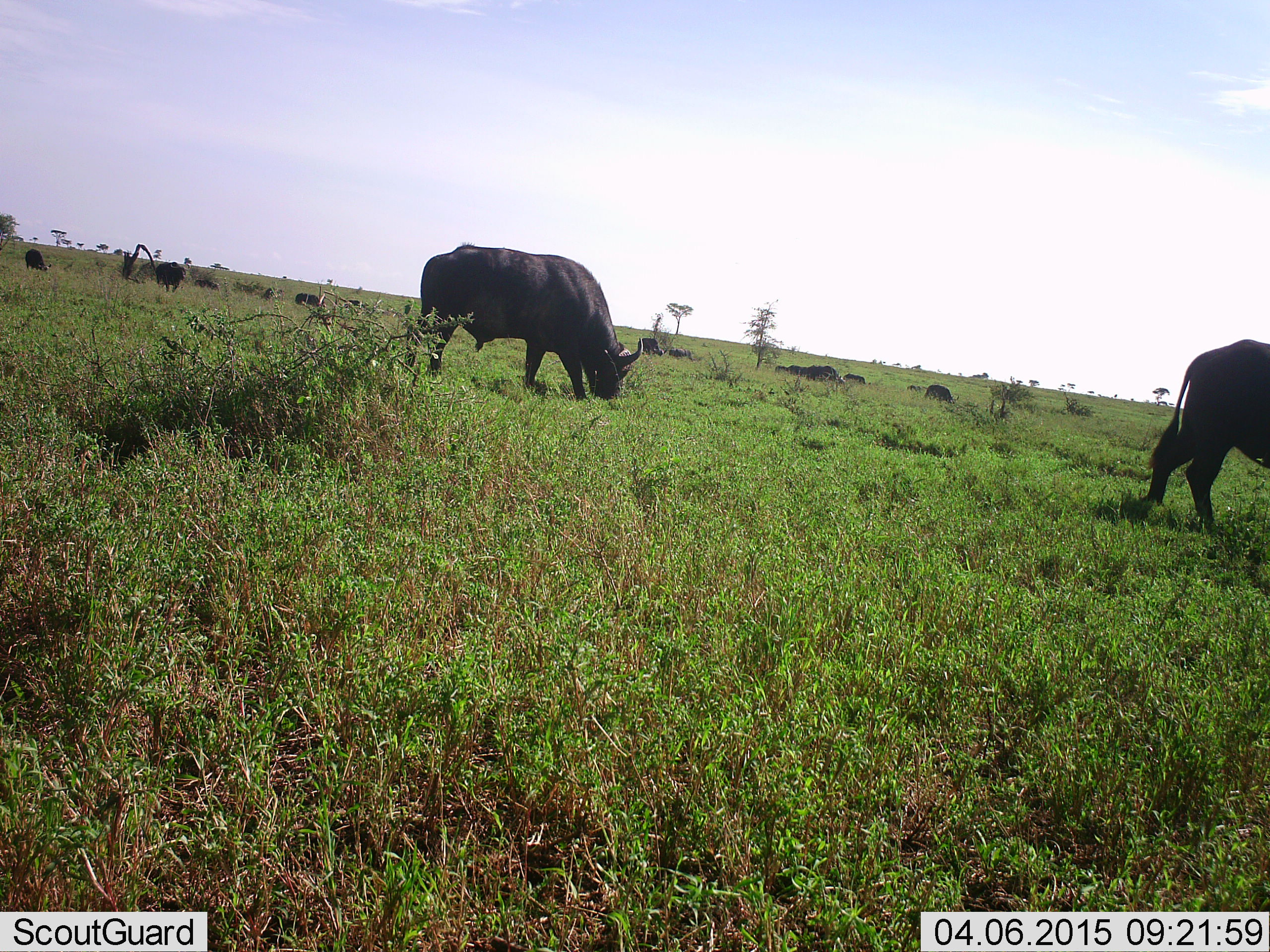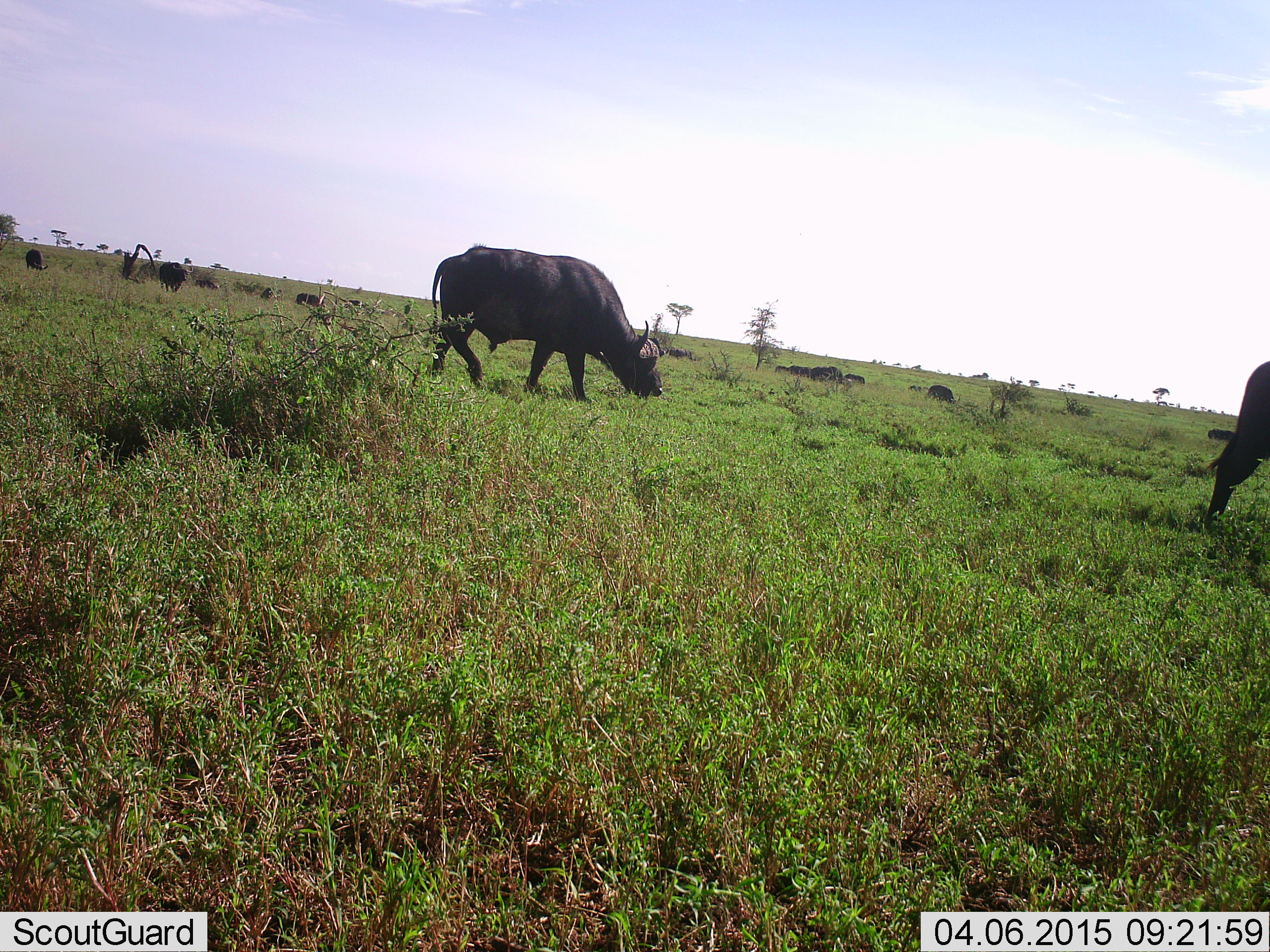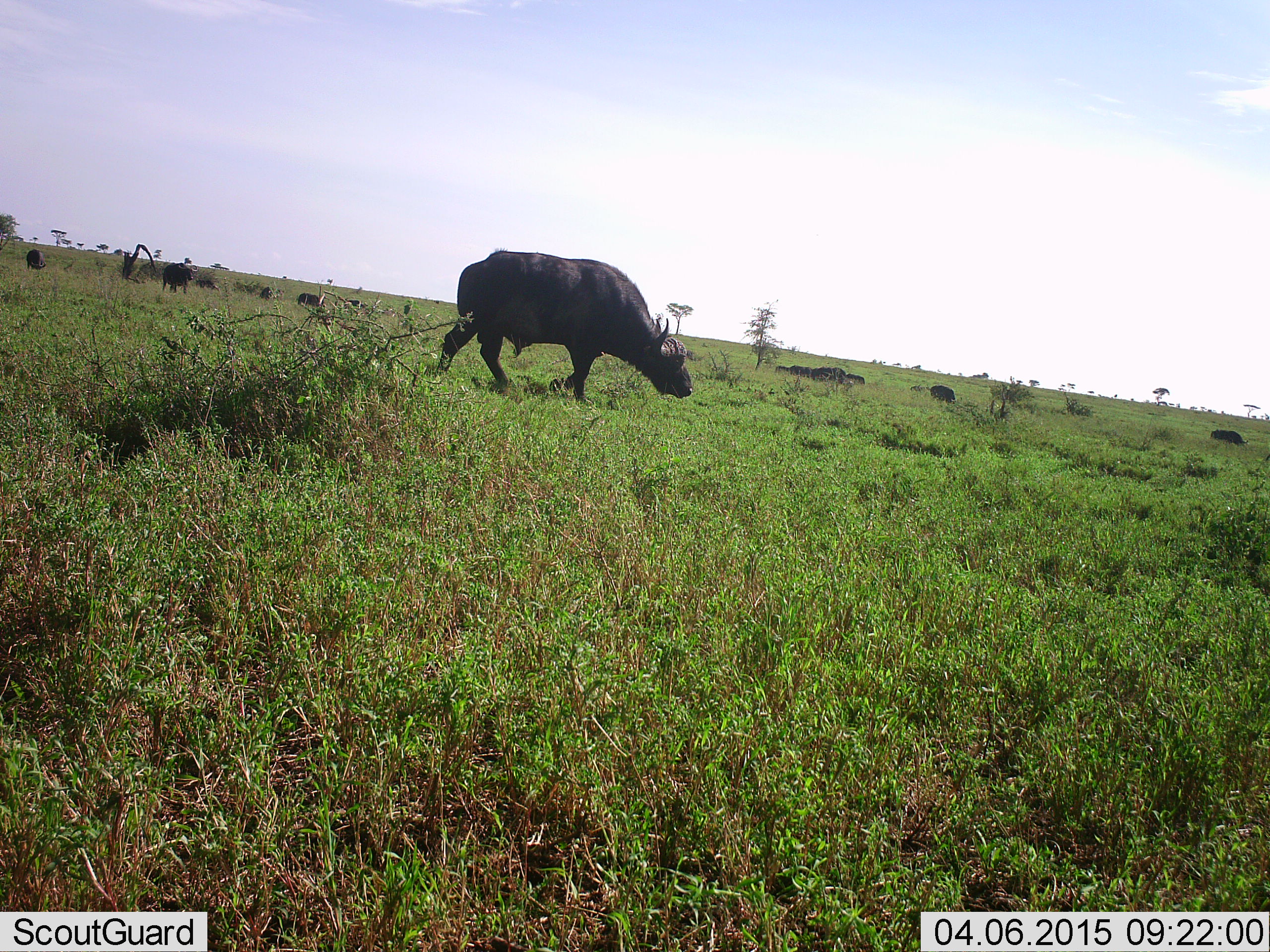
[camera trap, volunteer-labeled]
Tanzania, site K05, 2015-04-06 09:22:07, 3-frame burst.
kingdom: Animalia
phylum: Chordata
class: Mammalia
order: Artiodactyla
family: Bovidae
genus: Syncerus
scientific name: Syncerus caffer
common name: cape buffalo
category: buffalo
Buffalo (cape buffalo) (Syncerus caffer), count 10. Behavior (volunteer vote fractions): standing 40%, resting 10%, moving 70%, interacting 0%. Young present (vote fraction): 0%. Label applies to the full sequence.